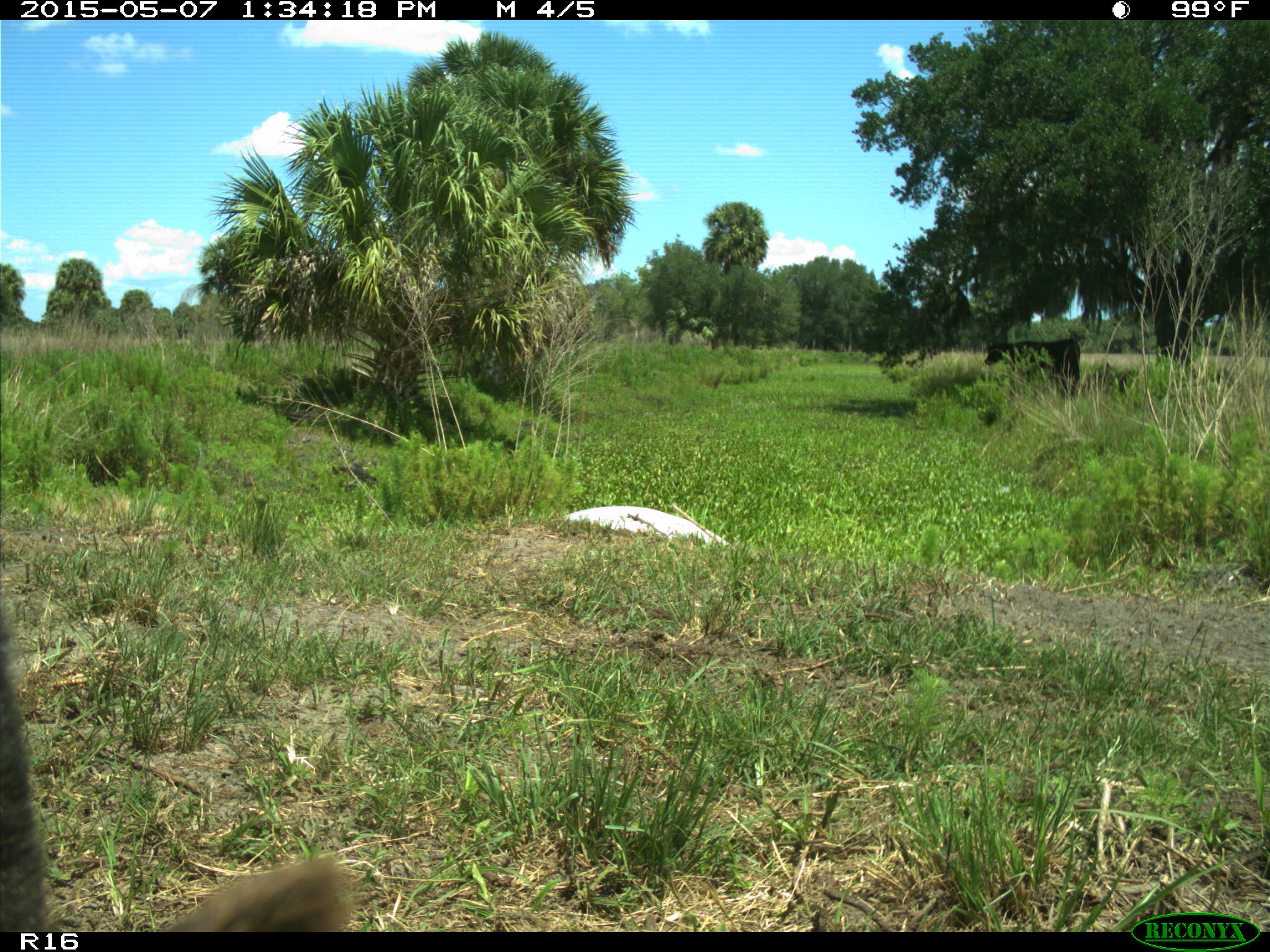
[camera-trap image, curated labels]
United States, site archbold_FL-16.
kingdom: Animalia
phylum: Chordata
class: Mammalia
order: Artiodactyla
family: Bovidae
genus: Bos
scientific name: Bos taurus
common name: domestic cow